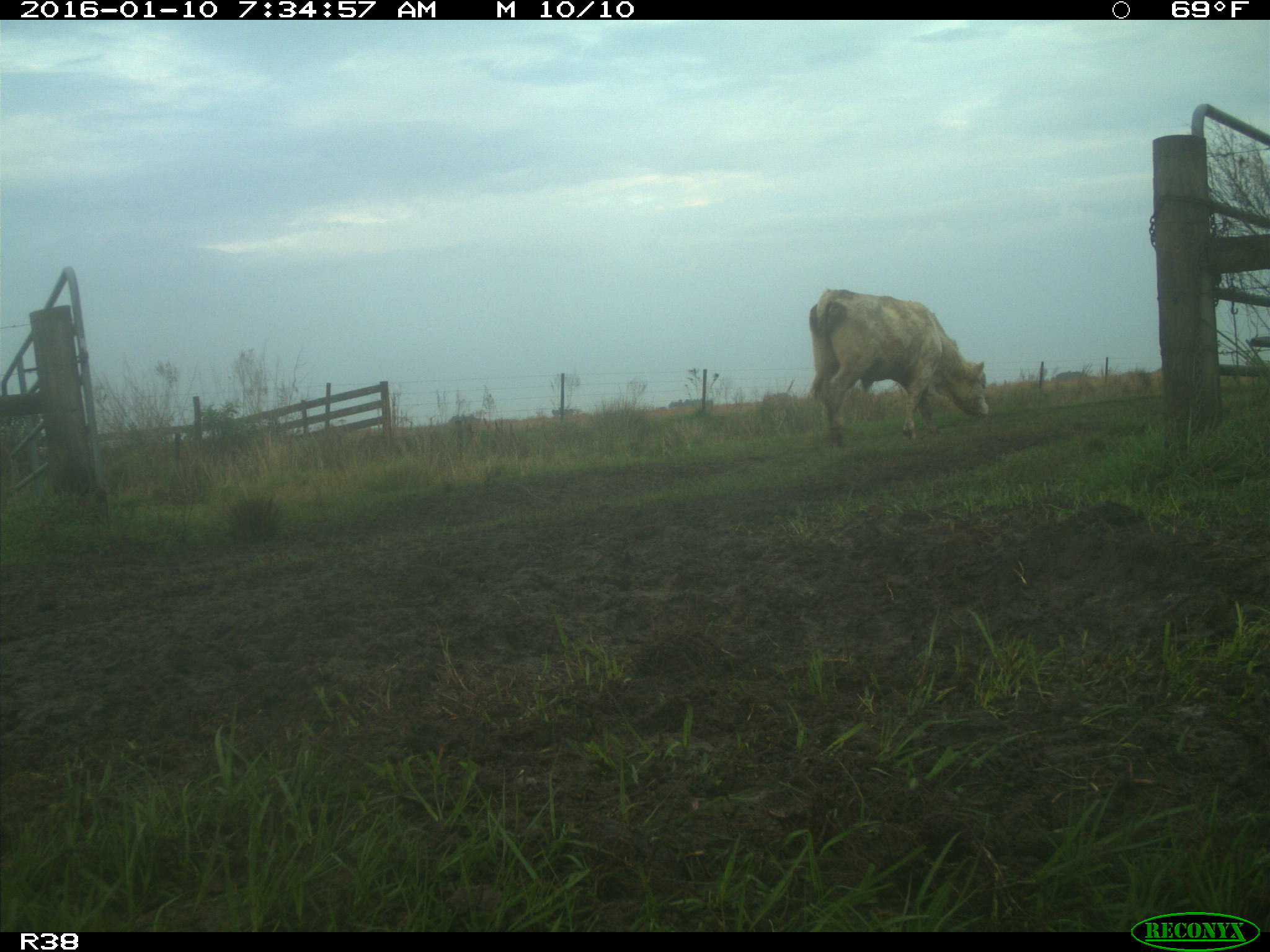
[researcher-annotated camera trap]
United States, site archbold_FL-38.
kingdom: Animalia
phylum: Chordata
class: Mammalia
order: Artiodactyla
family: Bovidae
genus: Bos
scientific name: Bos taurus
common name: domestic cow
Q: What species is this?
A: Bos taurus (domestic cow).